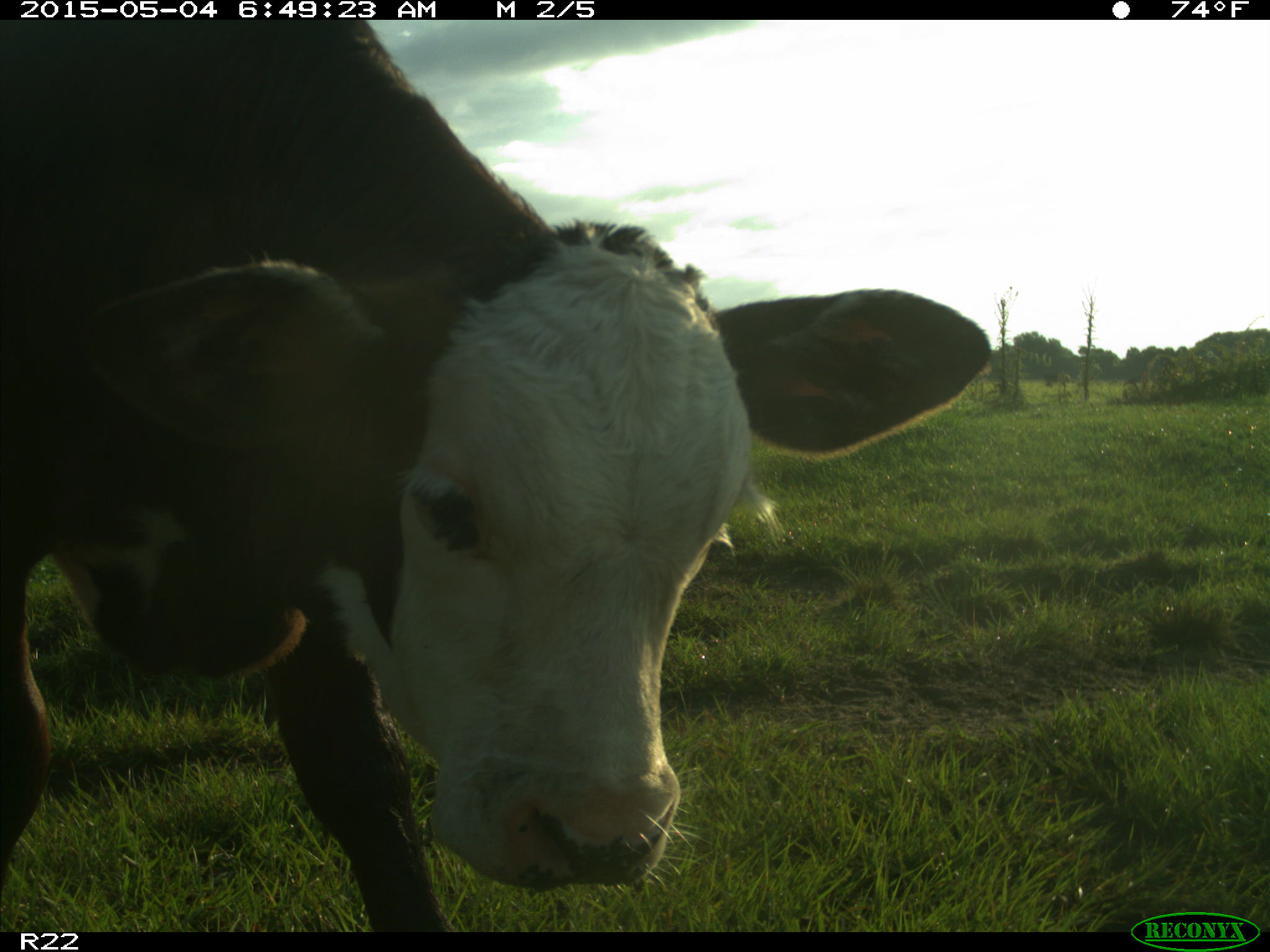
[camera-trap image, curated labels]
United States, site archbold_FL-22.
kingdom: Animalia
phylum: Chordata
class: Mammalia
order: Artiodactyla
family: Bovidae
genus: Bos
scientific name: Bos taurus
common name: domestic cow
Bos taurus (domestic cow).